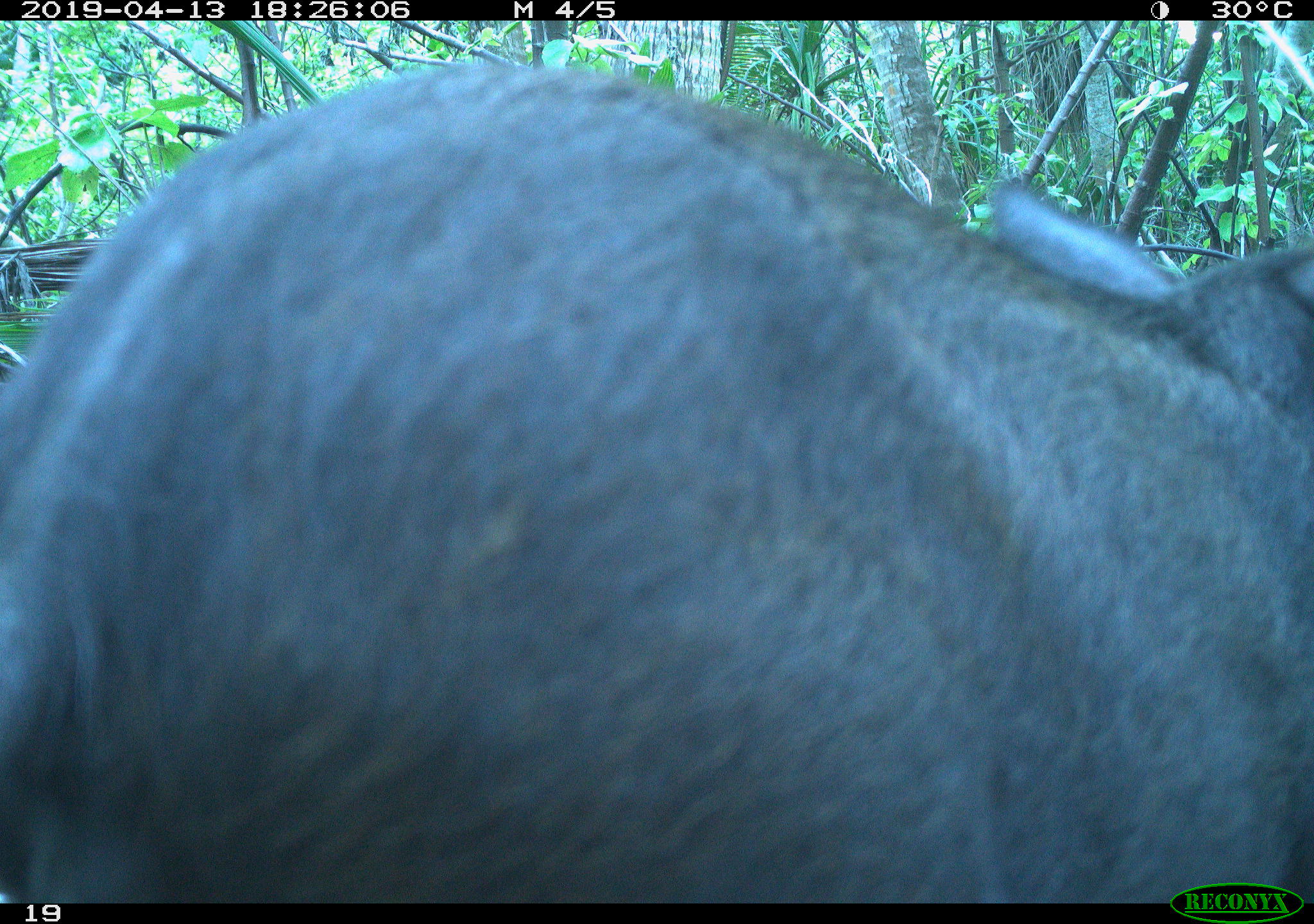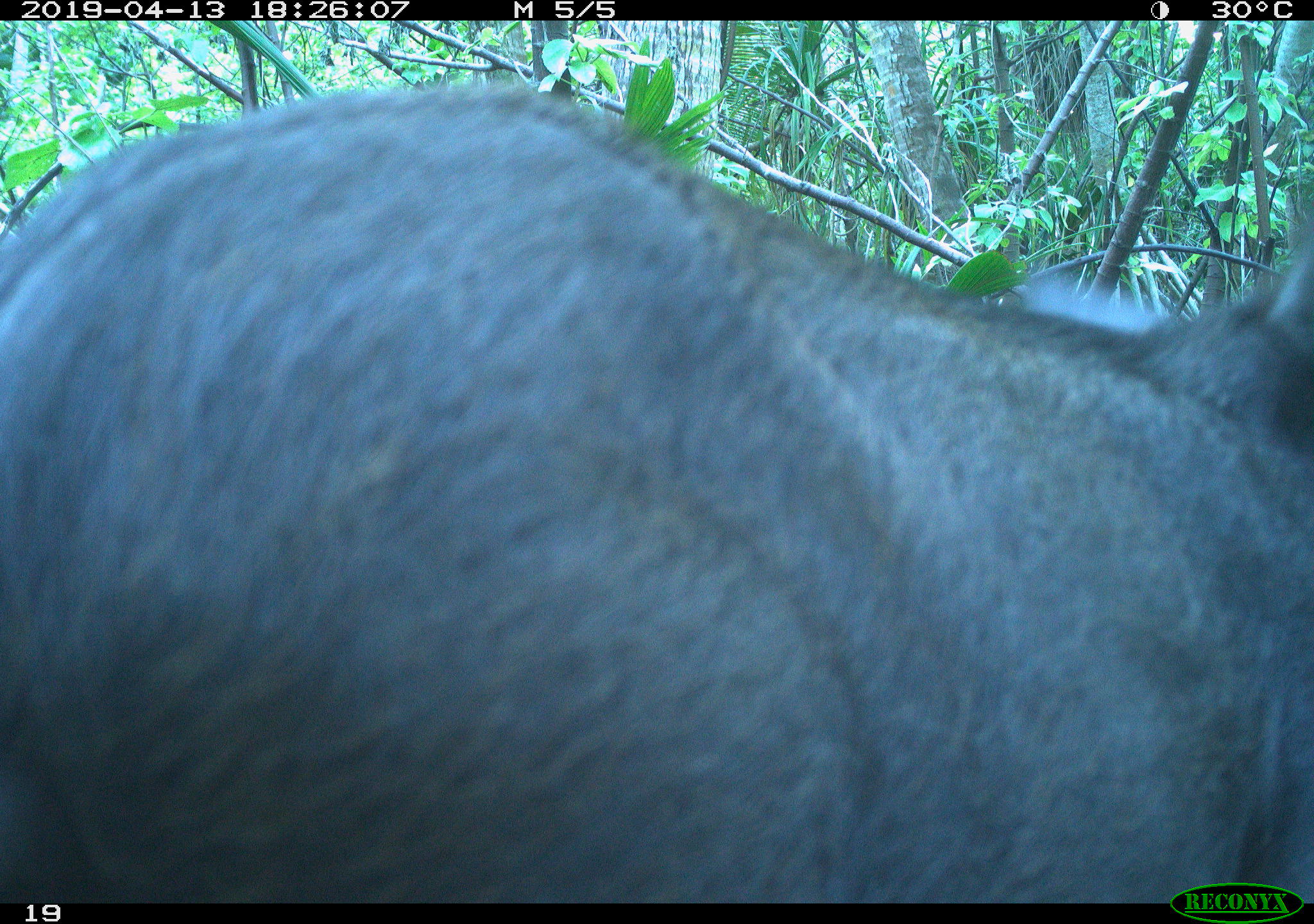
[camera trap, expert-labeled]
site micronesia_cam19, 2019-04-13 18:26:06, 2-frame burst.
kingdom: Animalia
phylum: Chordata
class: Mammalia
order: Artiodactyla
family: Suidae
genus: Sus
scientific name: Sus scrofa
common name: pig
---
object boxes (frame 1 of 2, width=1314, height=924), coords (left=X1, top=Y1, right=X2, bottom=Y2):
pig: (left=0, top=40, right=1314, bottom=919)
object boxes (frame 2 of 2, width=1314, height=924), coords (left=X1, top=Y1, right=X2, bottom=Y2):
pig: (left=3, top=55, right=1314, bottom=878)